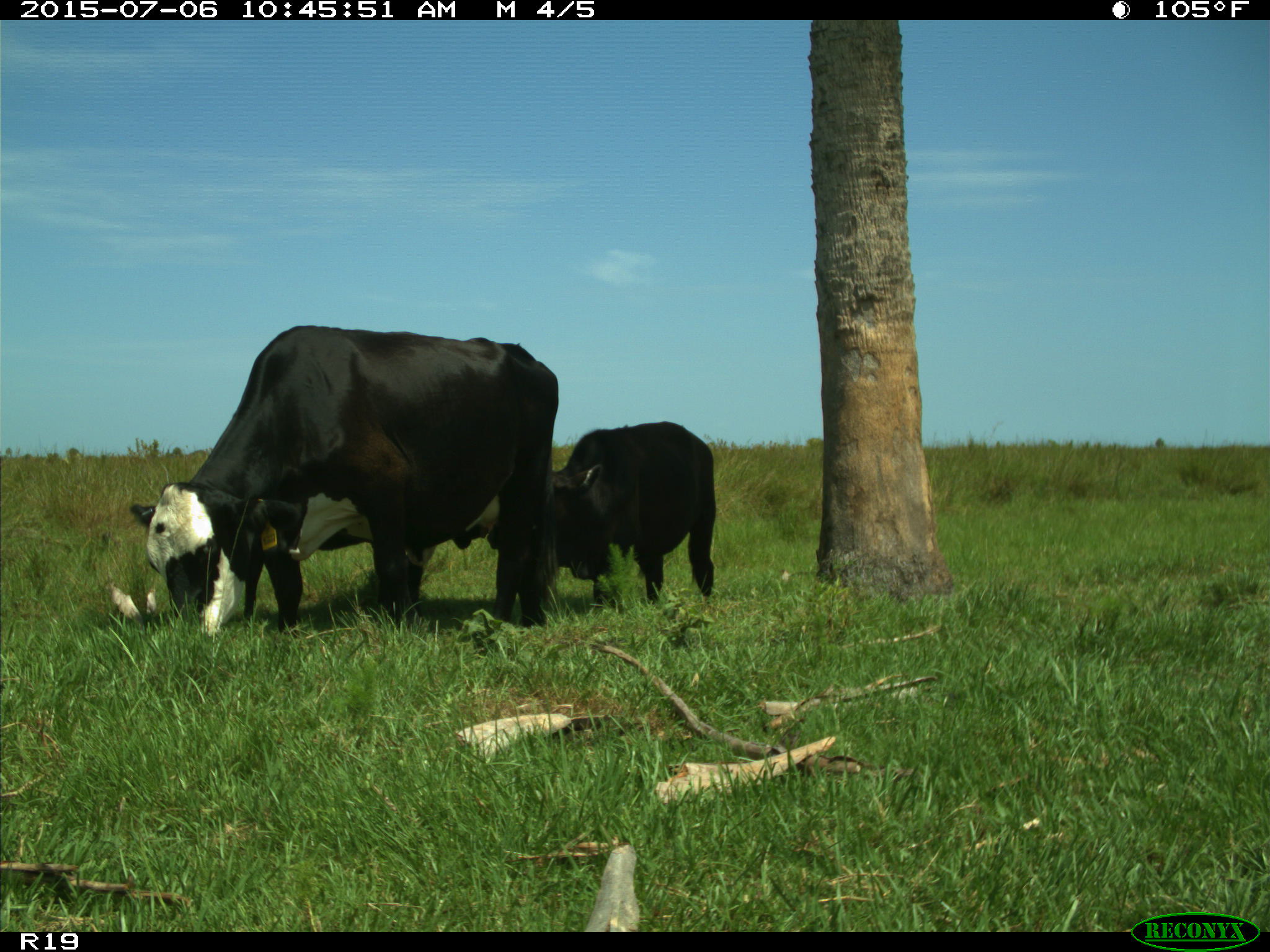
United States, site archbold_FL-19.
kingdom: Animalia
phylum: Chordata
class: Mammalia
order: Artiodactyla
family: Bovidae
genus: Bos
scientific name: Bos taurus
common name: domestic cow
Bos taurus (domestic cow).